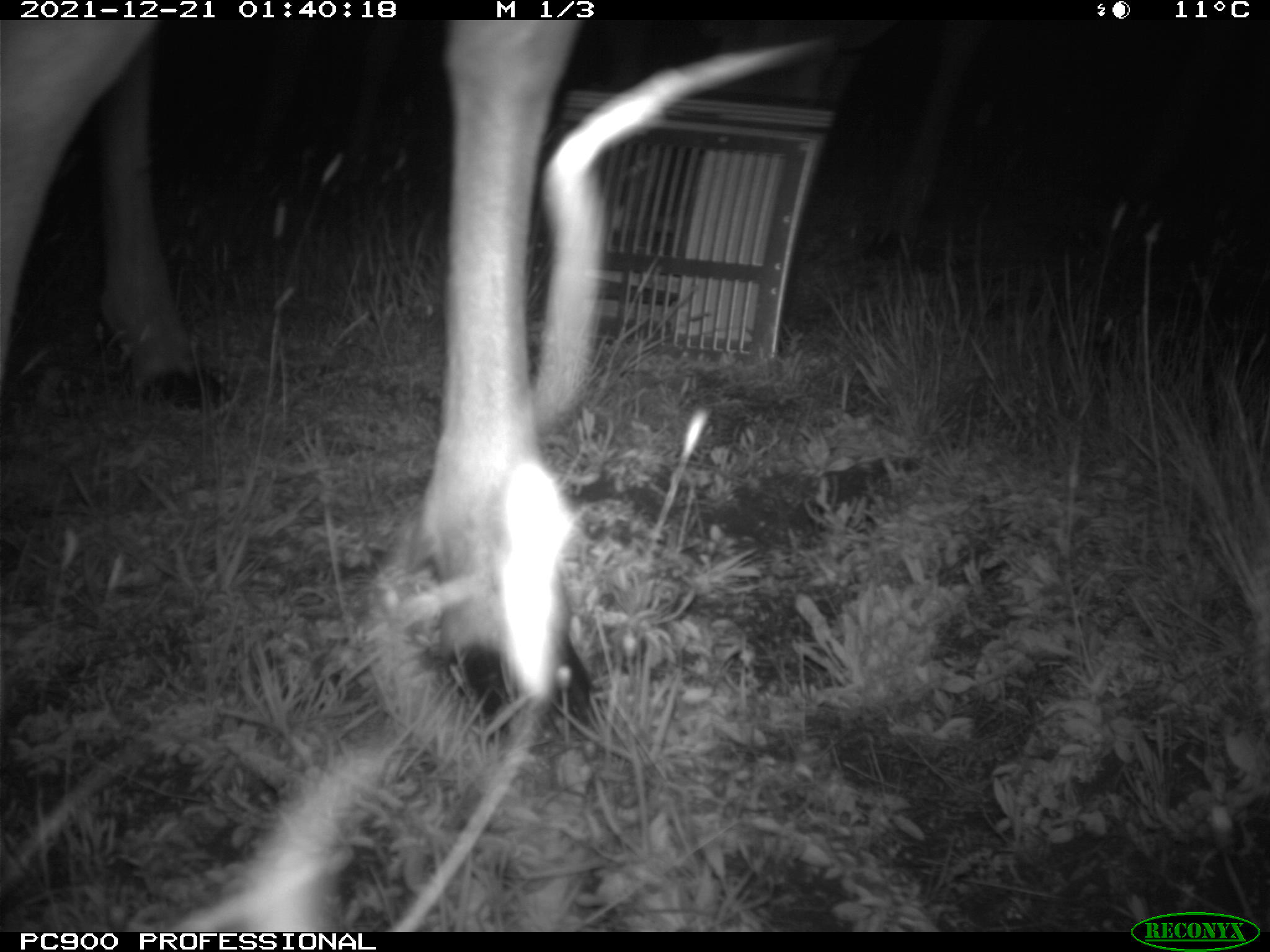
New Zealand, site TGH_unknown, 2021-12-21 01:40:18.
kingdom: Animalia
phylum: Chordata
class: Mammalia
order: Artiodactyla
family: Cervidae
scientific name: Cervidae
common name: deer